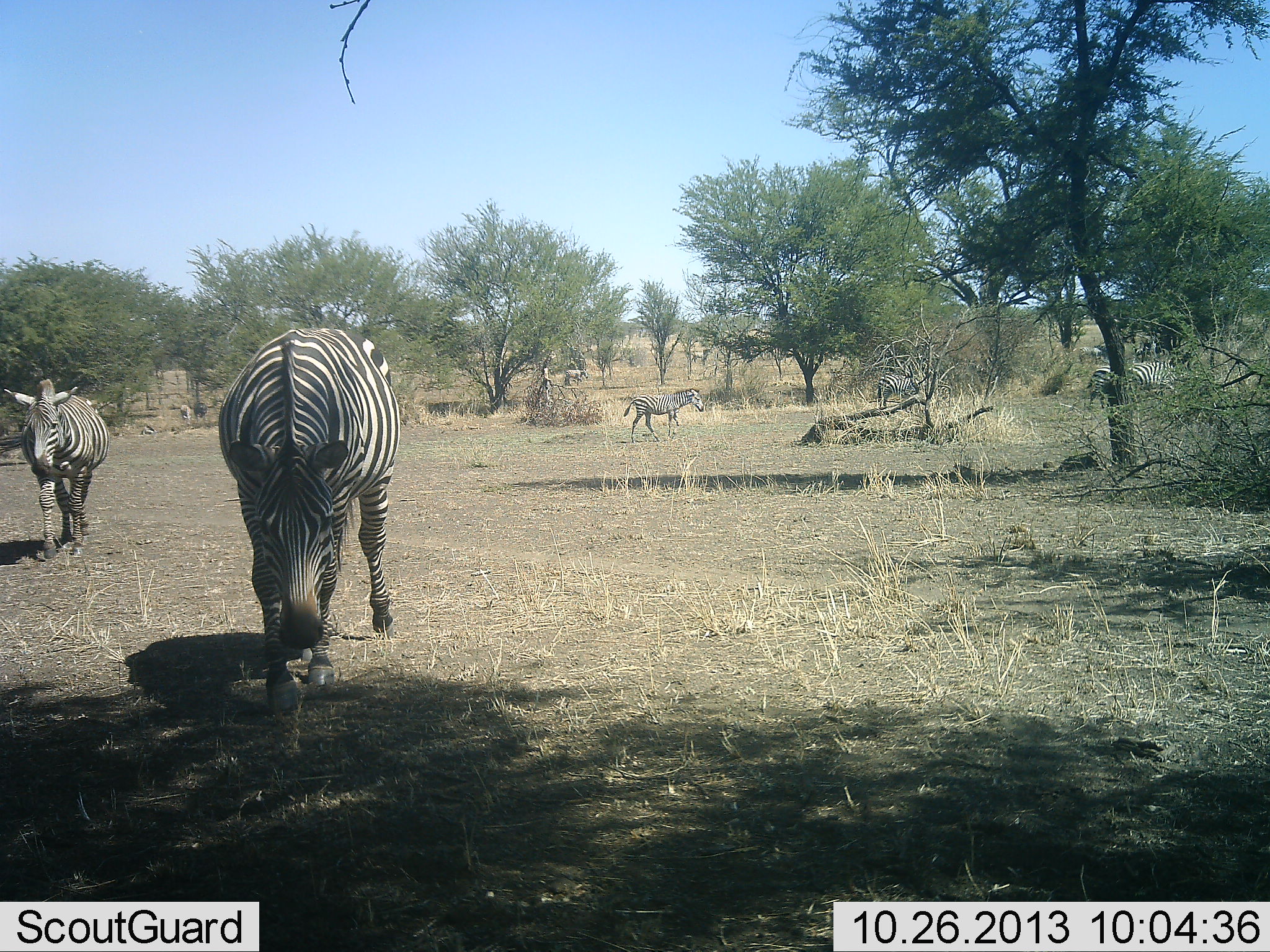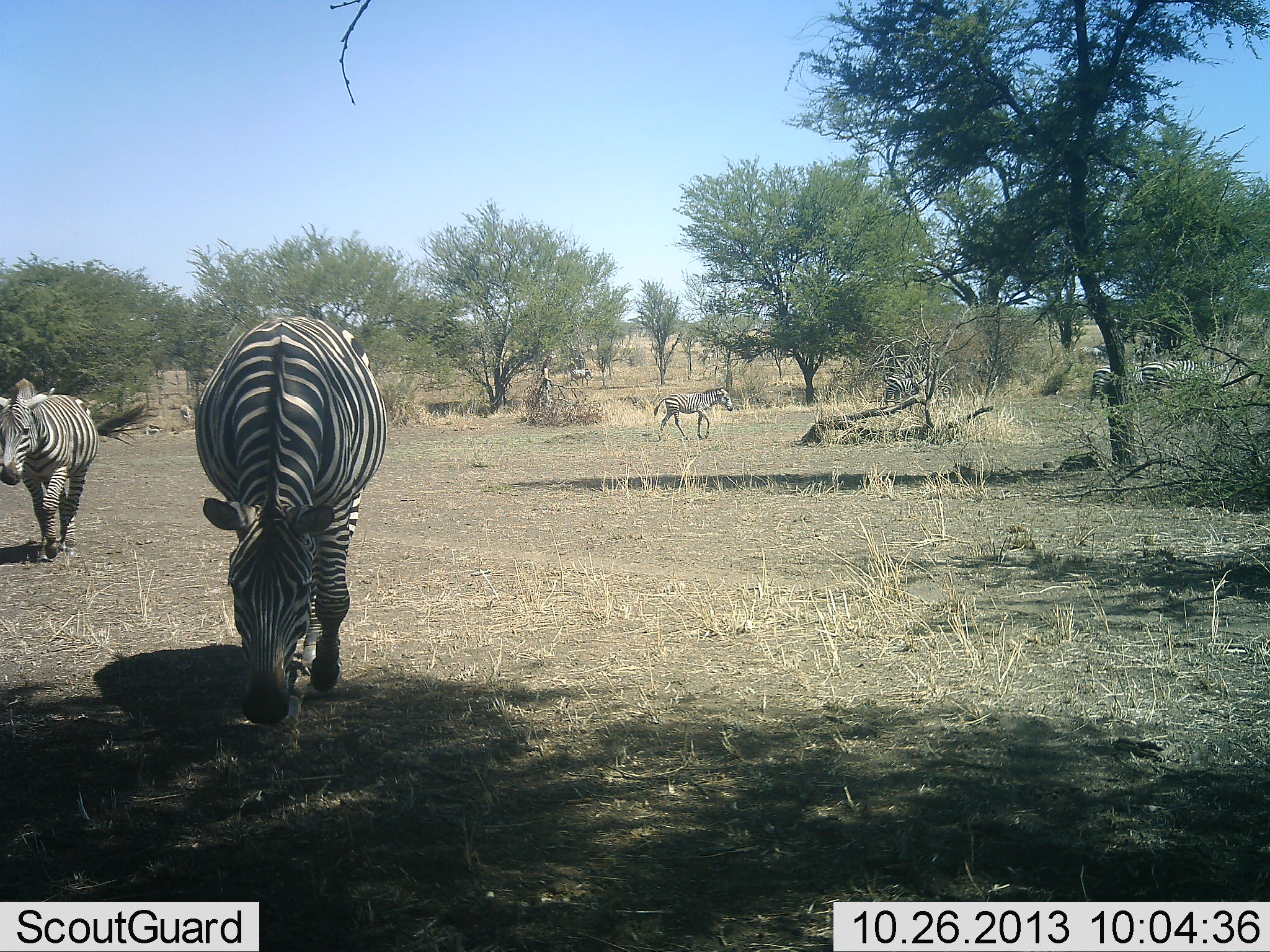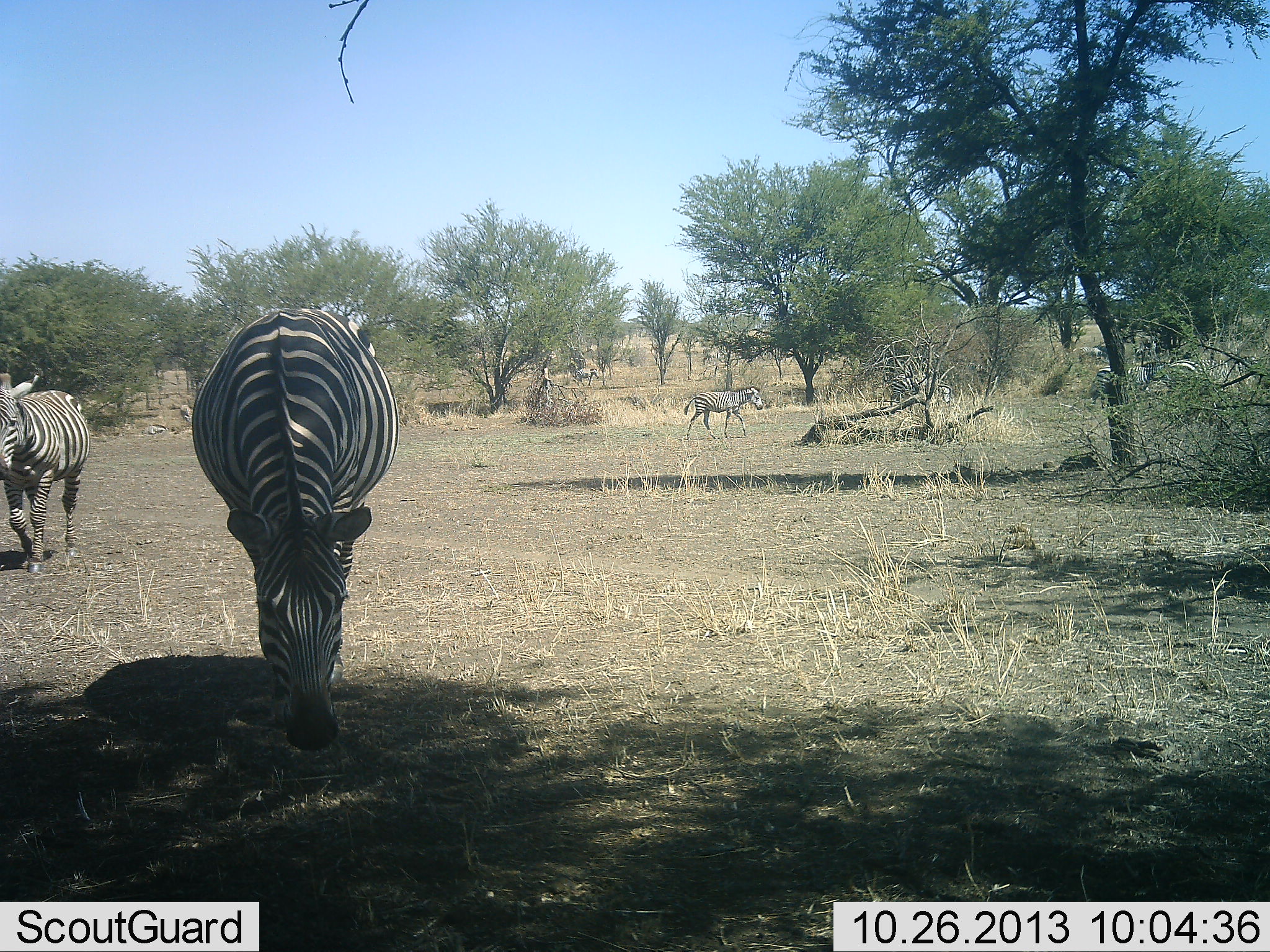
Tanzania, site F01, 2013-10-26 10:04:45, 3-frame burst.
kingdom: Animalia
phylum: Chordata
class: Mammalia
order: Perissodactyla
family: Equidae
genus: Equus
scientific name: Equus quagga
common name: plains zebra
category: zebra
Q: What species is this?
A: Zebra (plains zebra) (Equus quagga).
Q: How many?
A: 6.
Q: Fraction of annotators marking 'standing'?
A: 20%.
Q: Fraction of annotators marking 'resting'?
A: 0%.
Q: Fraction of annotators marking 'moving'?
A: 80%.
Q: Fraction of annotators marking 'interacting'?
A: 0%.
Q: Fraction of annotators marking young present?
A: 10%.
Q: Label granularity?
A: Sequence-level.